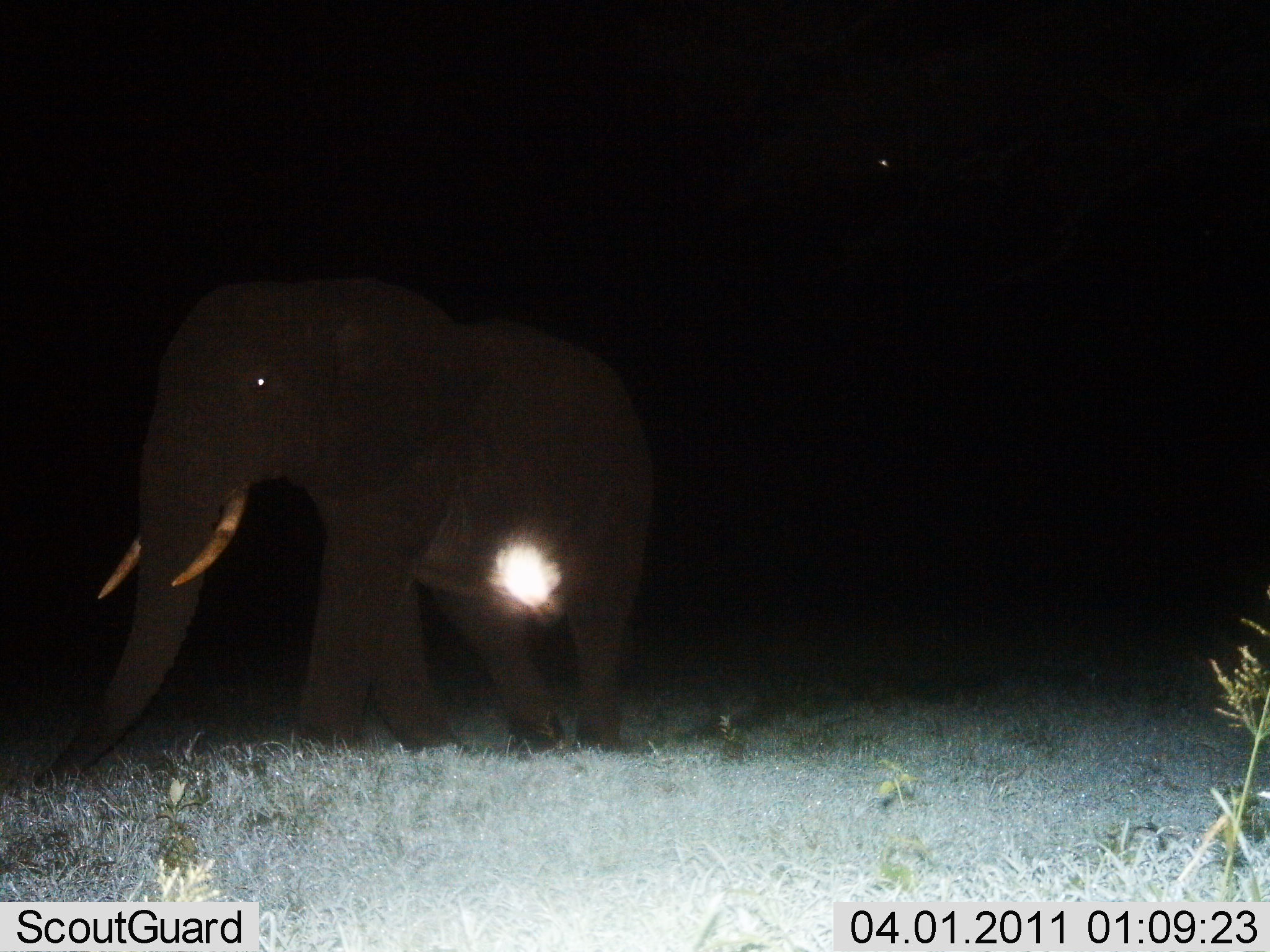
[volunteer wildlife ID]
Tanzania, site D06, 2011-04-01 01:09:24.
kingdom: Animalia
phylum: Chordata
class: Mammalia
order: Proboscidea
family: Elephantidae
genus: Loxodonta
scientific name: Loxodonta africana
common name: african bush elephant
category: elephant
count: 1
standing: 27%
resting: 0%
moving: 73%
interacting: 0%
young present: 0%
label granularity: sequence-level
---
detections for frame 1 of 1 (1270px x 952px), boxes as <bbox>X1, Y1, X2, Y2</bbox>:
animal: <bbox>37, 289, 661, 777</bbox>